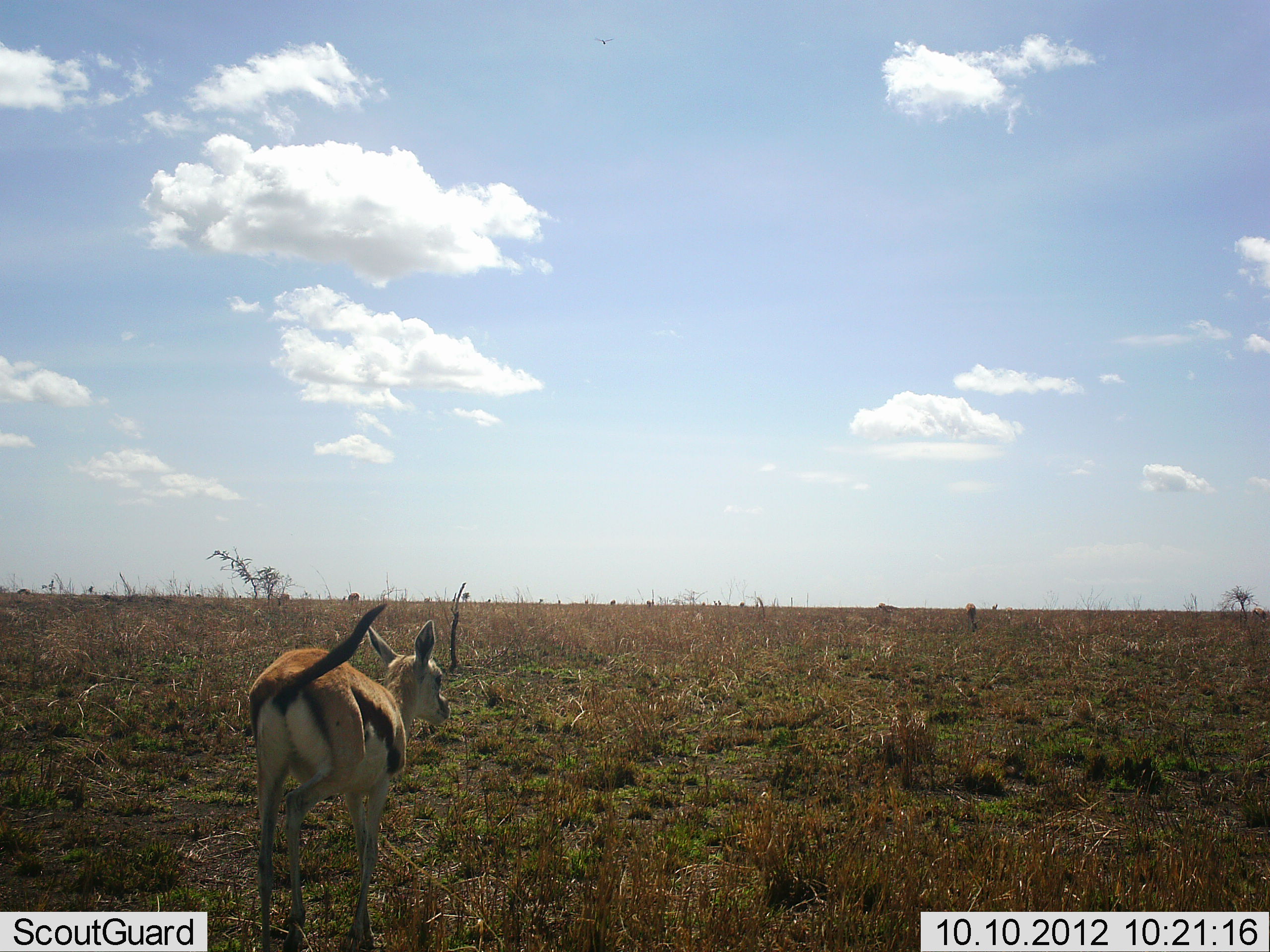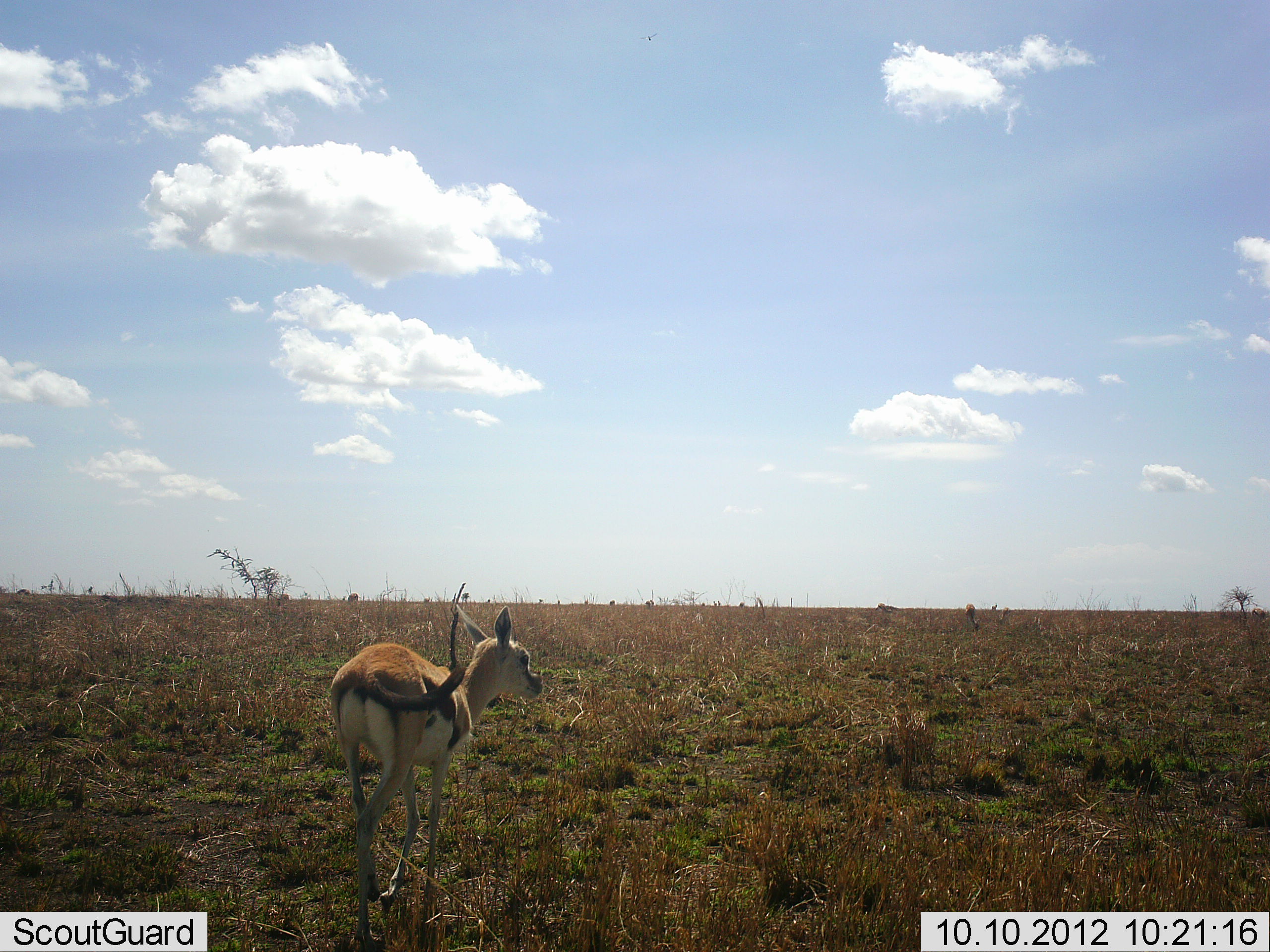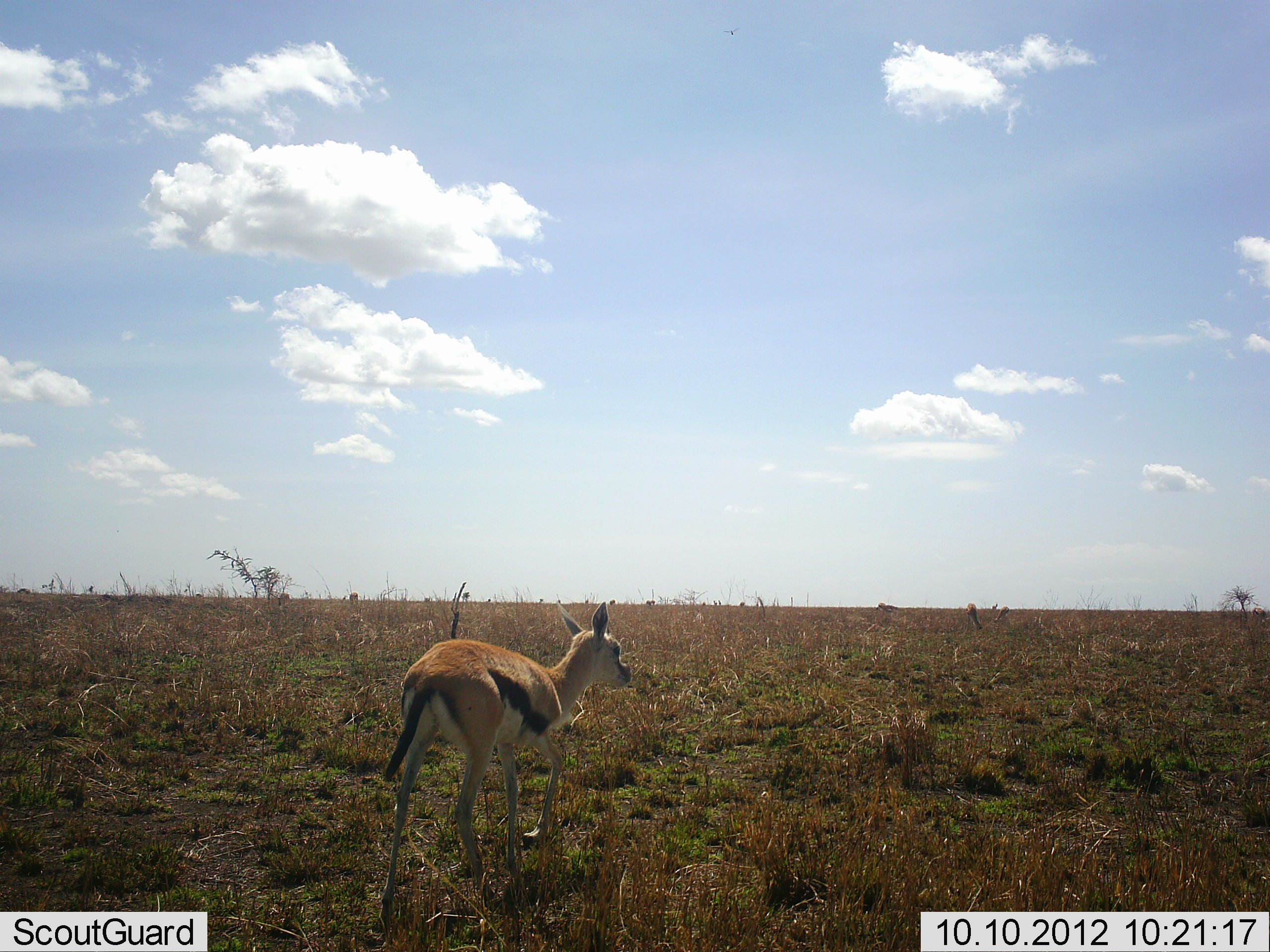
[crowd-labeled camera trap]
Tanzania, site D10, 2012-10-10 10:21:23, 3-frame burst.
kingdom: Animalia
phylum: Chordata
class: Mammalia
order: Artiodactyla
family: Bovidae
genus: Eudorcas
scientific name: Eudorcas thomsonii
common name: thomson's gazelle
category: gazellethomsons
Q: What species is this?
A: Gazellethomsons (thomson's gazelle) (Eudorcas thomsonii).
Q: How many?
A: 1.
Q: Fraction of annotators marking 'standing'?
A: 27%.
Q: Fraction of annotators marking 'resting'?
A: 0%.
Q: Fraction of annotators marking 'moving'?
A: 82%.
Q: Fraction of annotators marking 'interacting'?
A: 0%.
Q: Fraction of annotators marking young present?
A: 36%.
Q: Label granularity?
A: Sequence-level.